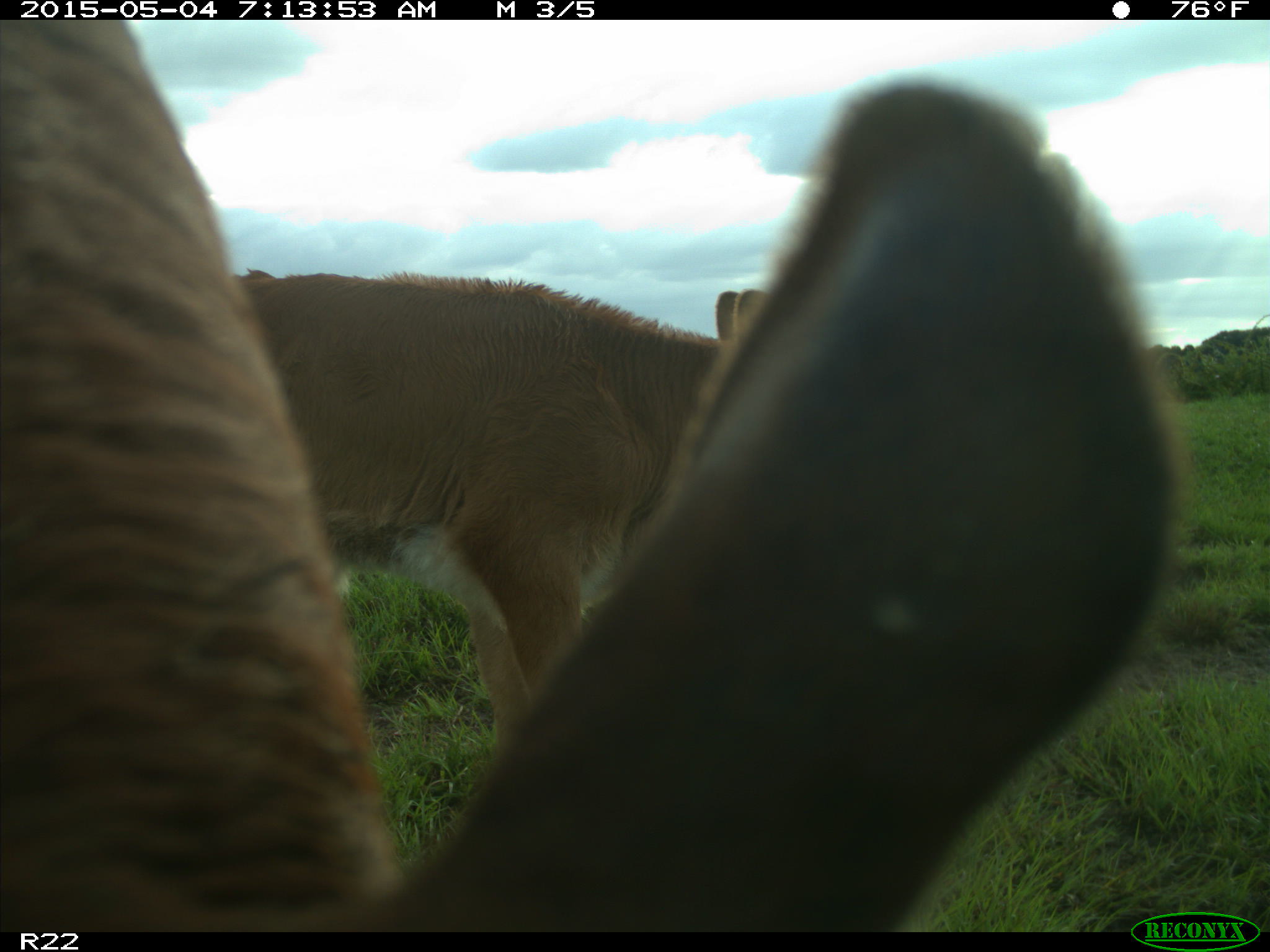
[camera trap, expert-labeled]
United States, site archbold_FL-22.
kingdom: Animalia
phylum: Chordata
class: Mammalia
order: Artiodactyla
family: Bovidae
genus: Bos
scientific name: Bos taurus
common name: domestic cow